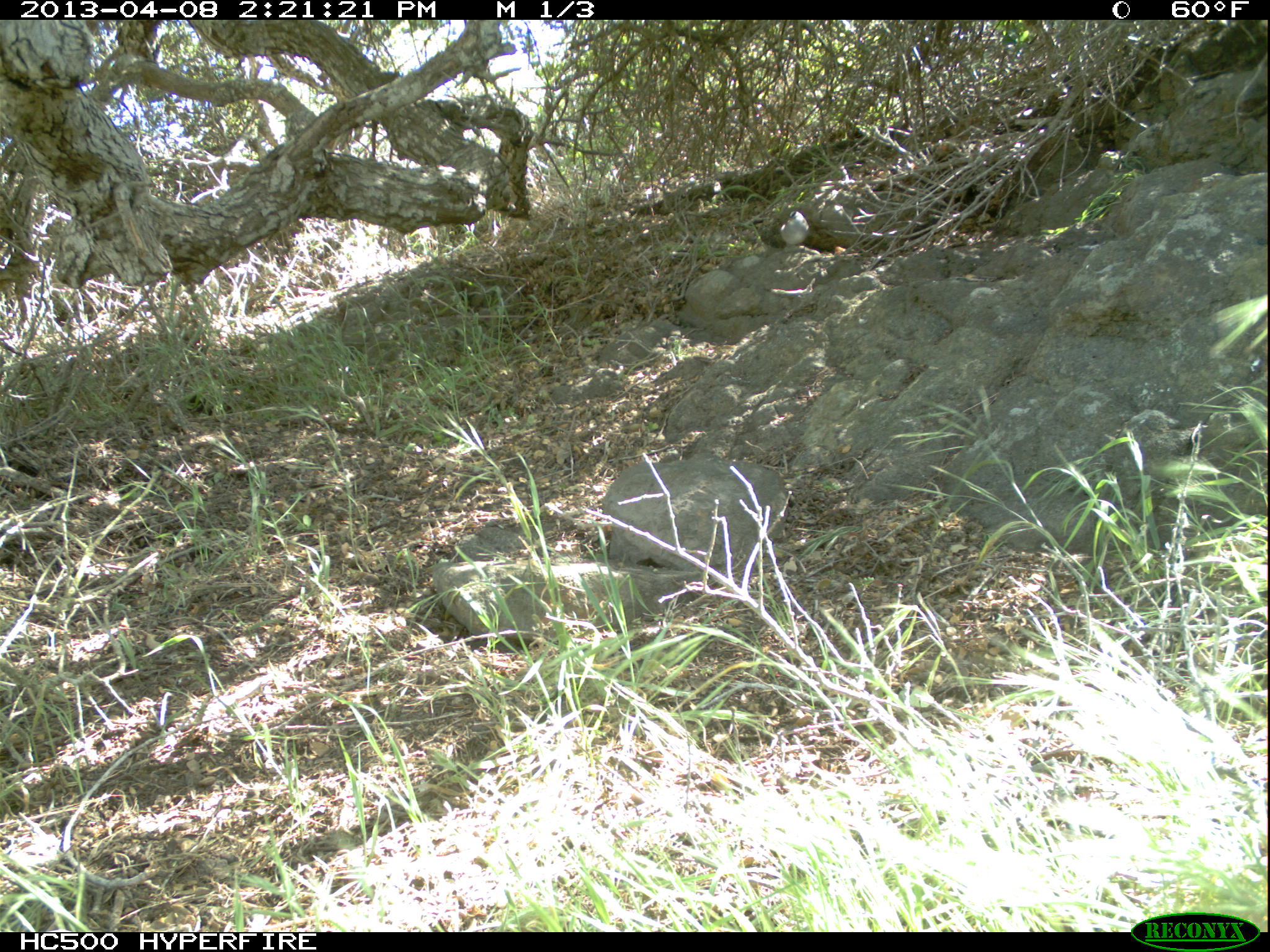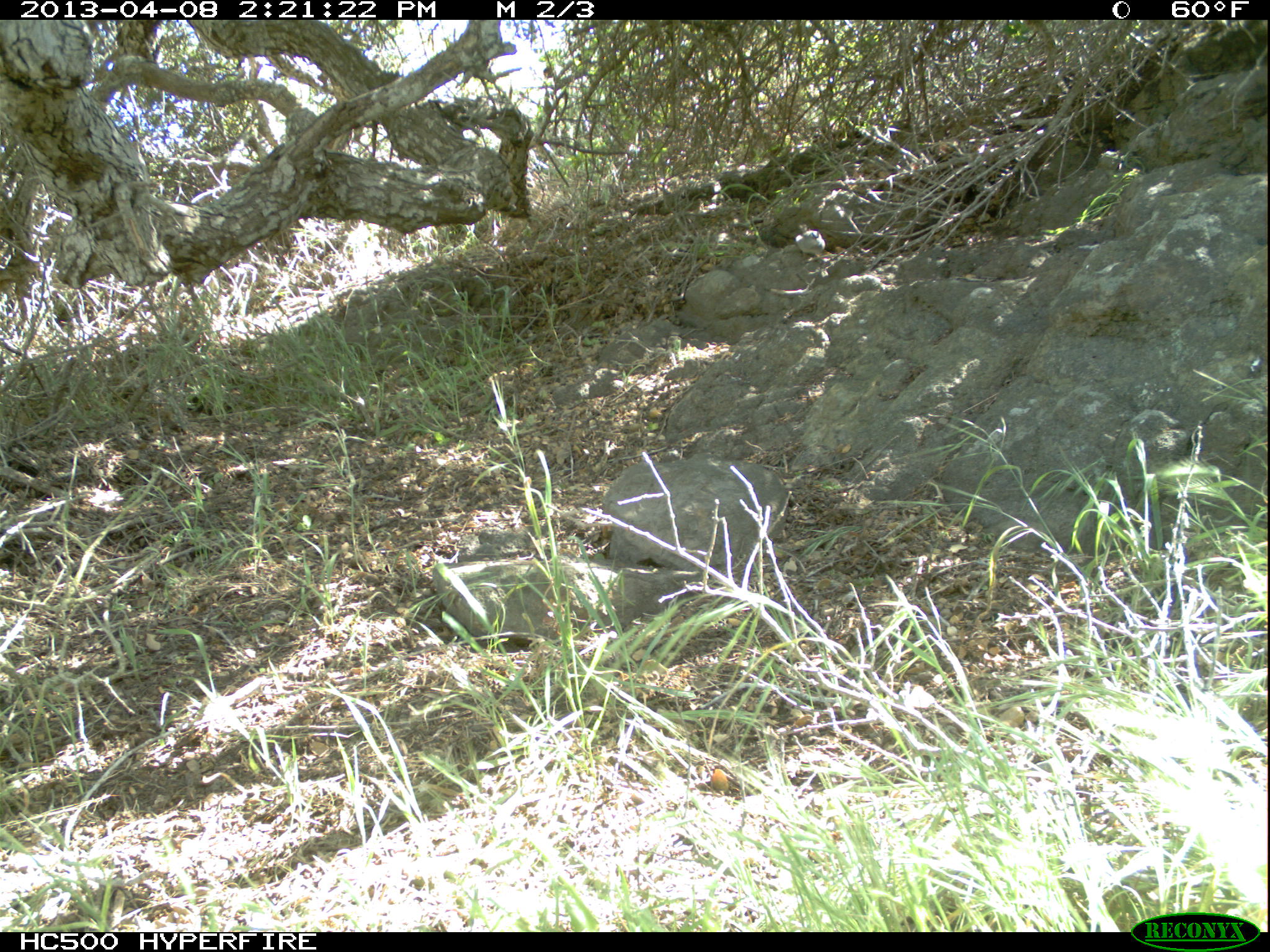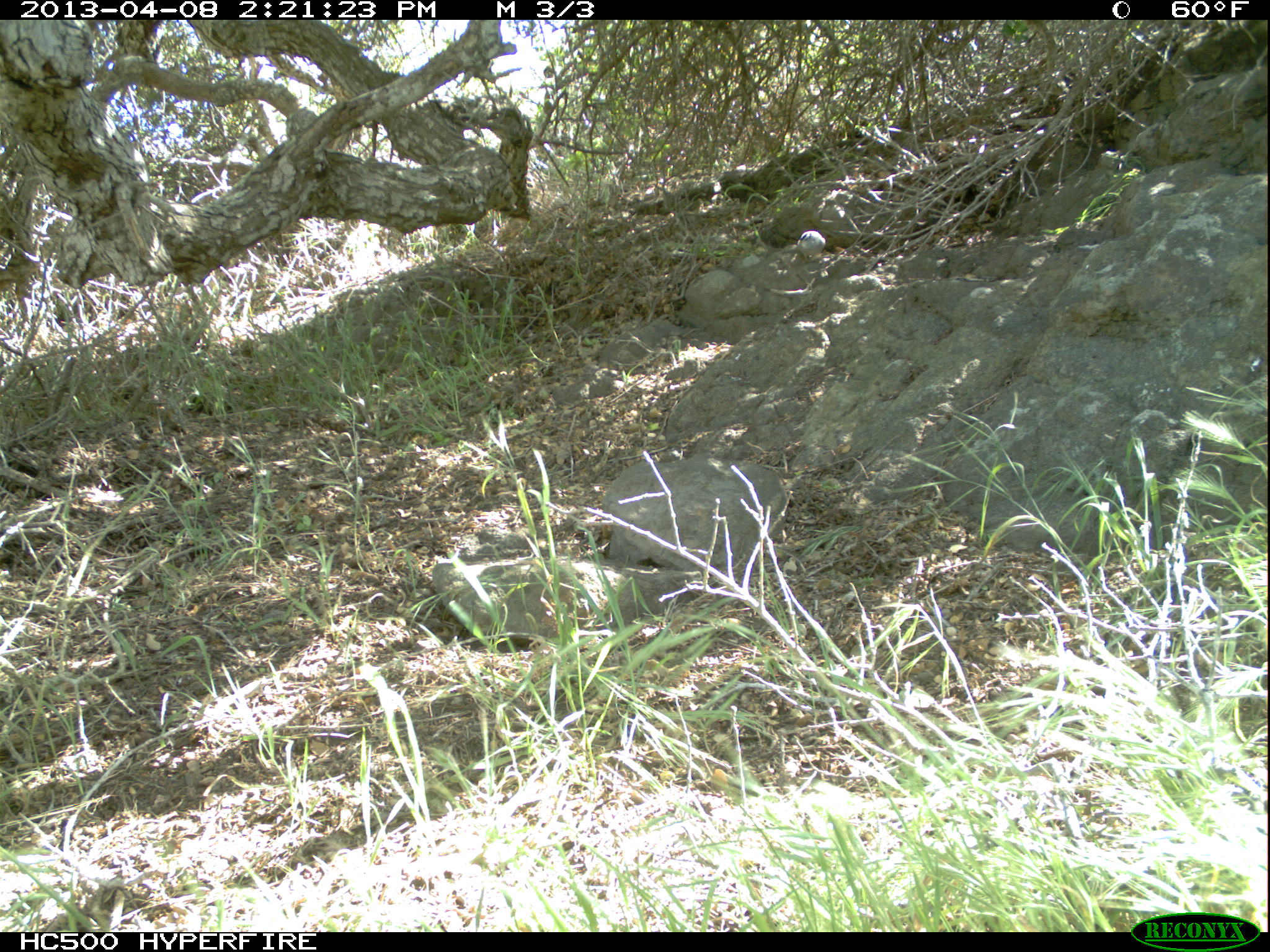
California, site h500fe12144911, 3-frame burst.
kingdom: Animalia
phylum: Chordata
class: Aves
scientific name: Aves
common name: bird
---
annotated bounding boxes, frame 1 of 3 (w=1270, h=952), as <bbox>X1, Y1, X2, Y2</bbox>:
bird: <bbox>779, 209, 813, 246</bbox>